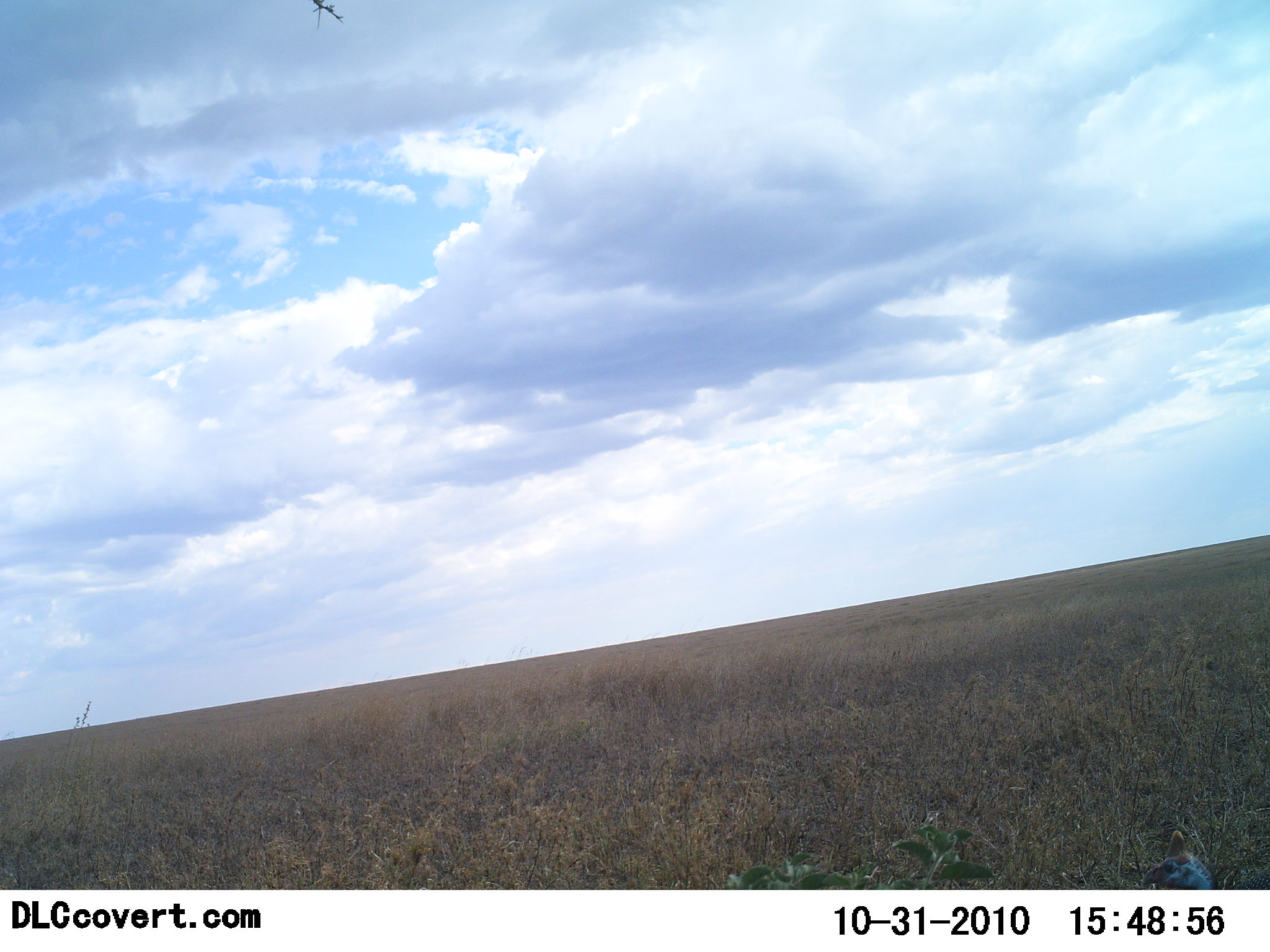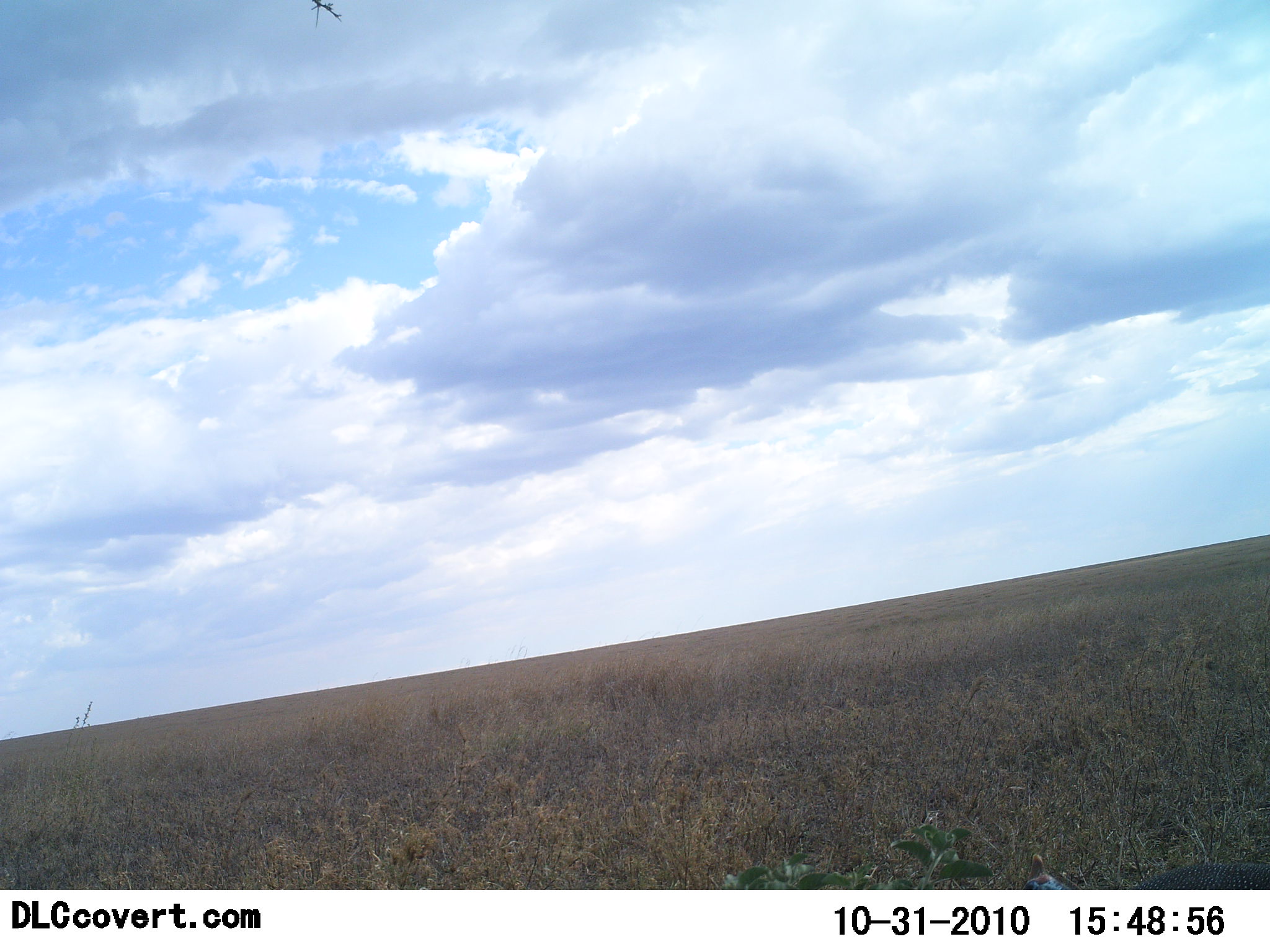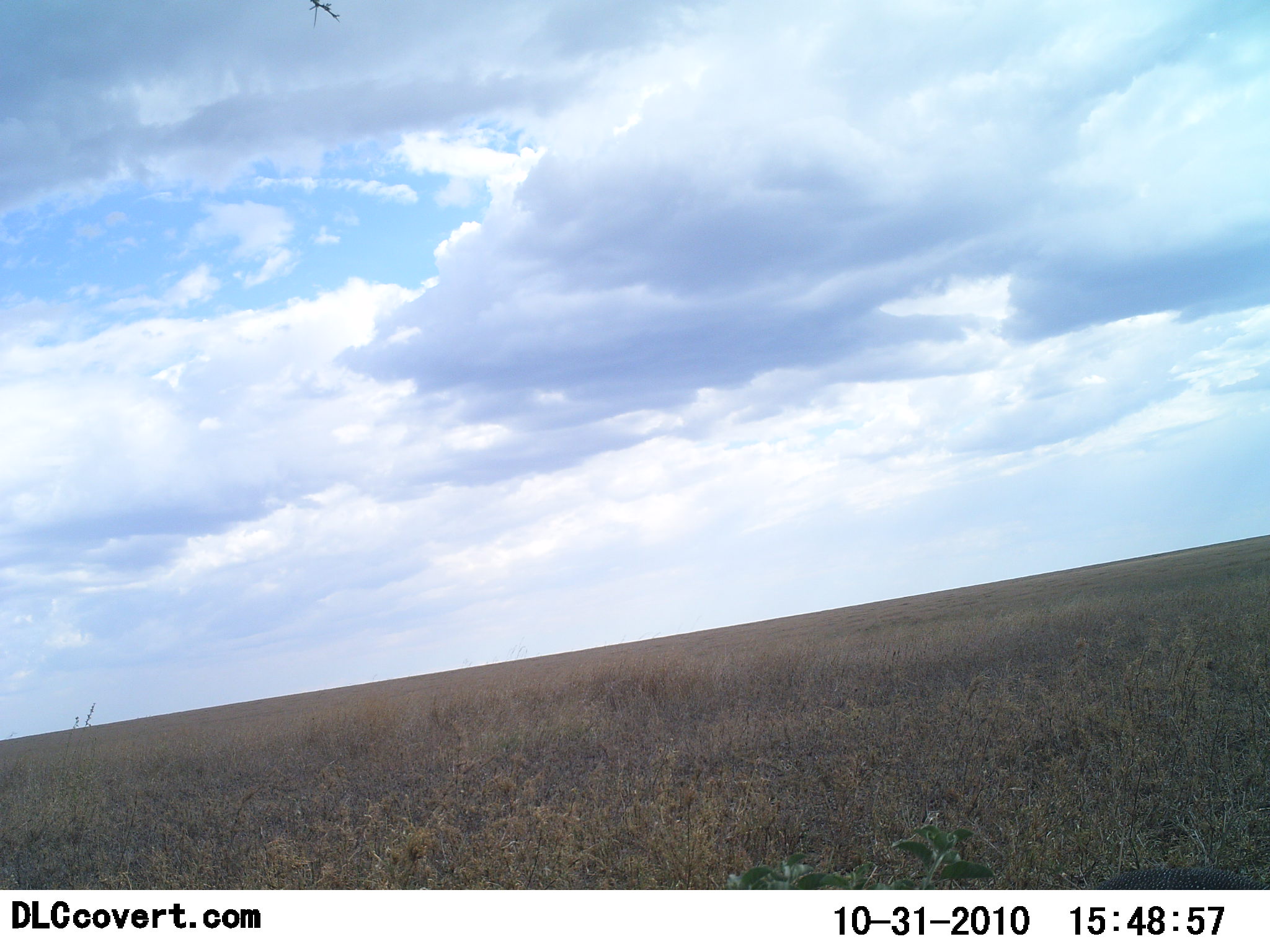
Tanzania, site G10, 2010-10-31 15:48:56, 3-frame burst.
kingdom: Animalia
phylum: Chordata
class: Aves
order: Galliformes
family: Numididae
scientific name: Numididae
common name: guinea fowl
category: guineafowl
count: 1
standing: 12%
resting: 0%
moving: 75%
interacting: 0%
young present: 0%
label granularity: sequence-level